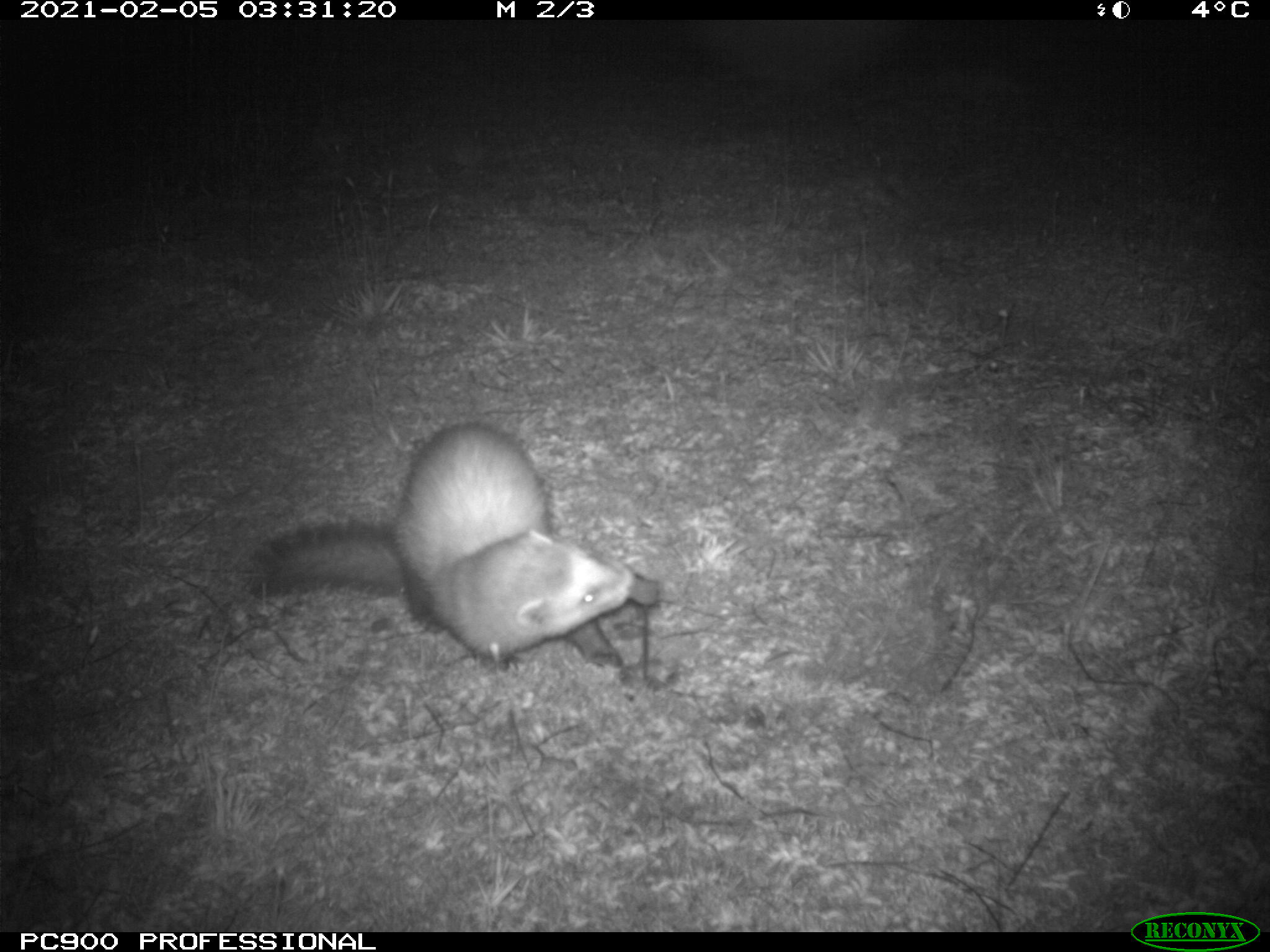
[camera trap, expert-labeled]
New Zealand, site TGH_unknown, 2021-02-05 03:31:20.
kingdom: Animalia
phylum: Chordata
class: Mammalia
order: Carnivora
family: Mustelidae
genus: Mustela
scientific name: Mustela furo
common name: ferret